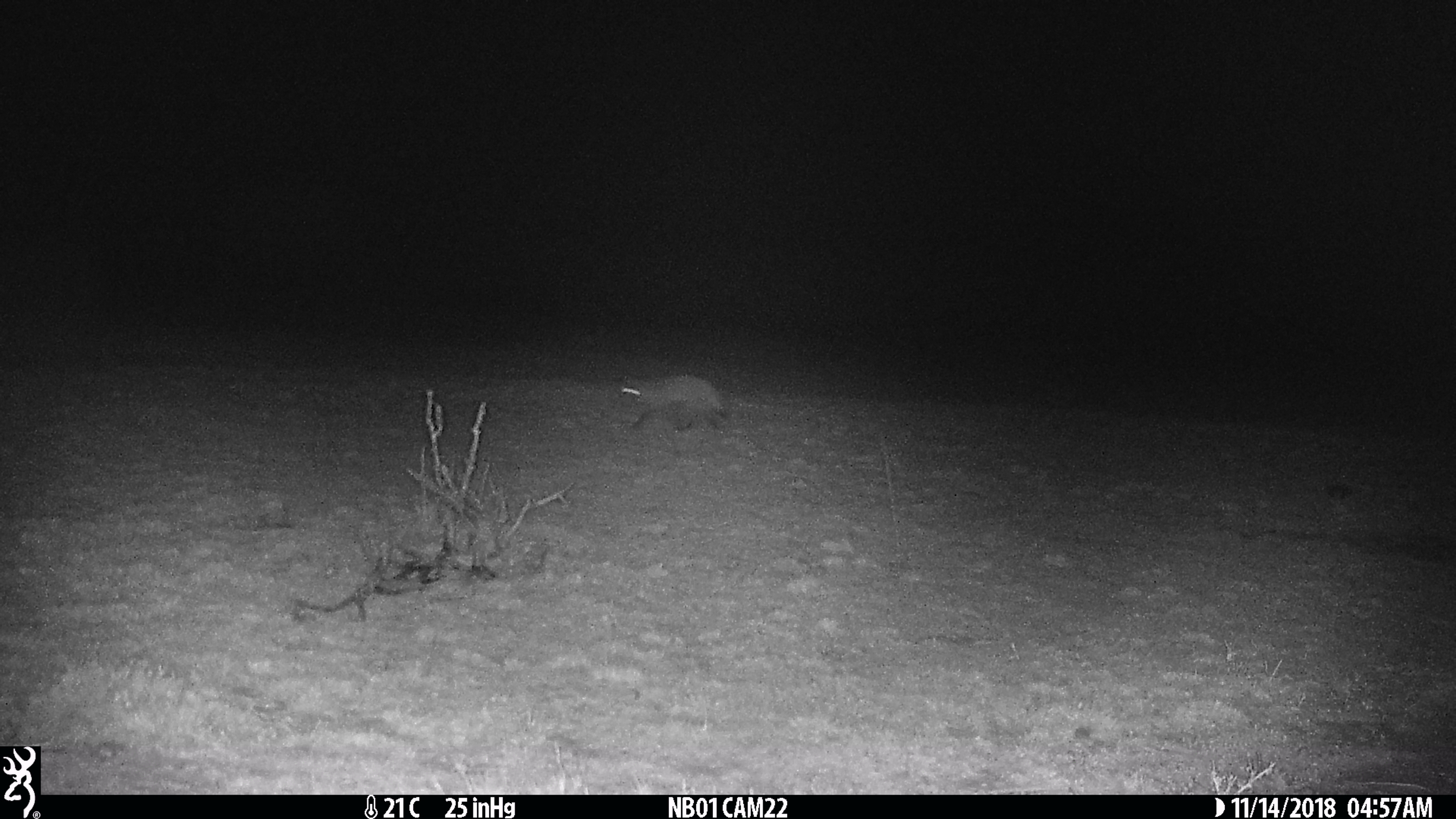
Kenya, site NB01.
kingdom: Animalia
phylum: Chordata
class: Mammalia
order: Carnivora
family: Canidae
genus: Otocyon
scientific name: Otocyon megalotis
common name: bat-eared fox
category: bateared fox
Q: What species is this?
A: Bateared fox (bat-eared fox) (Otocyon megalotis).